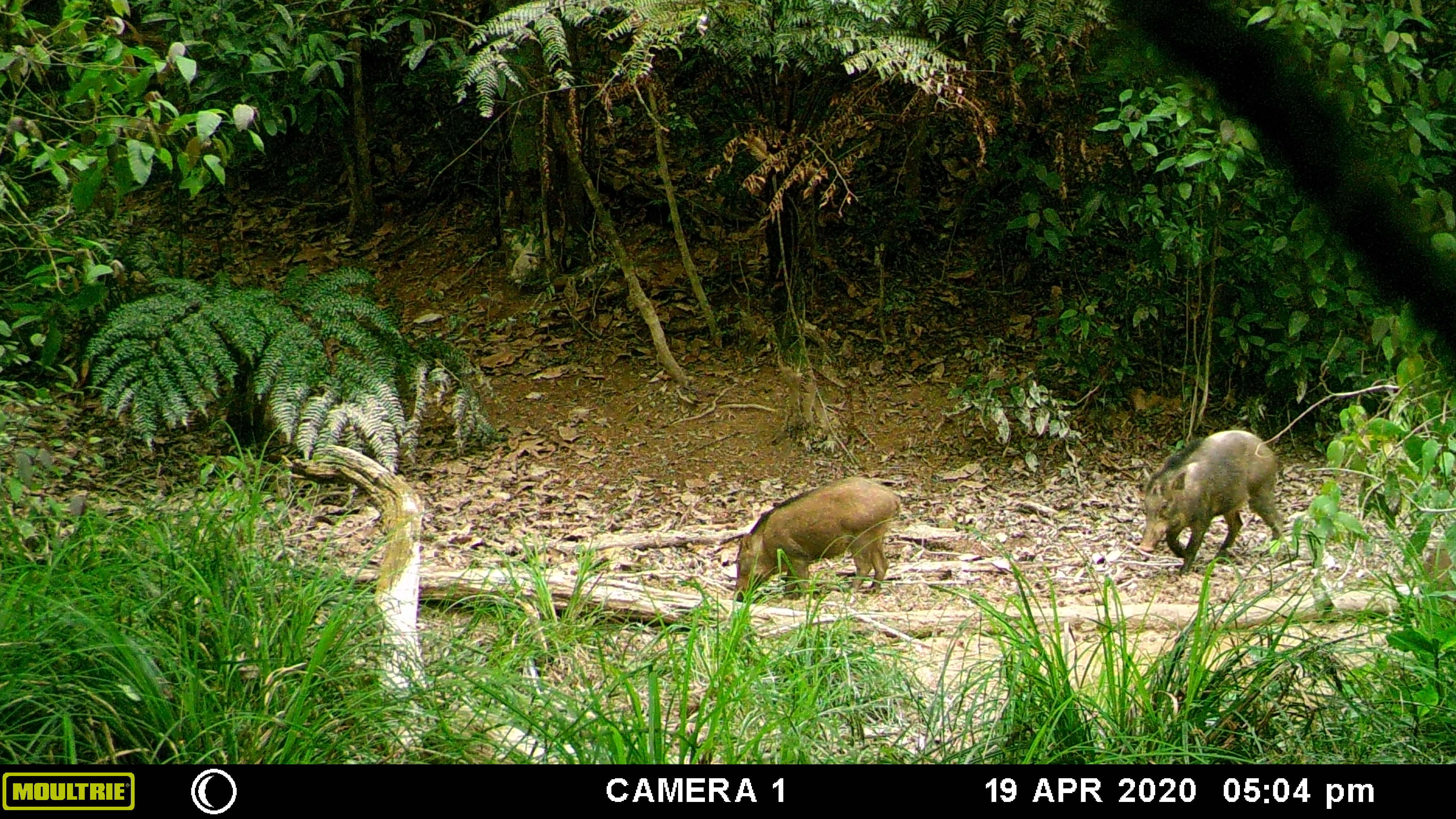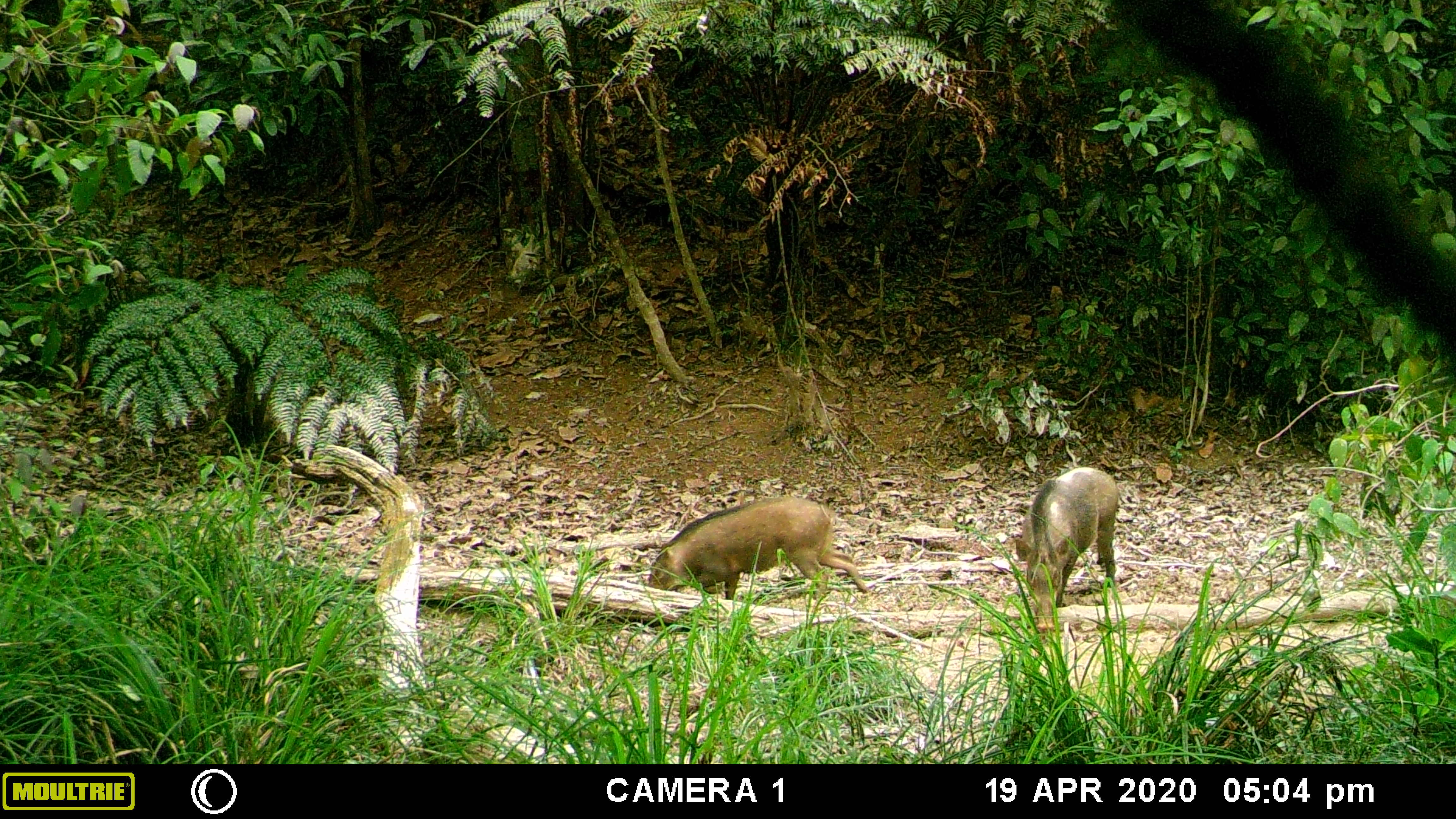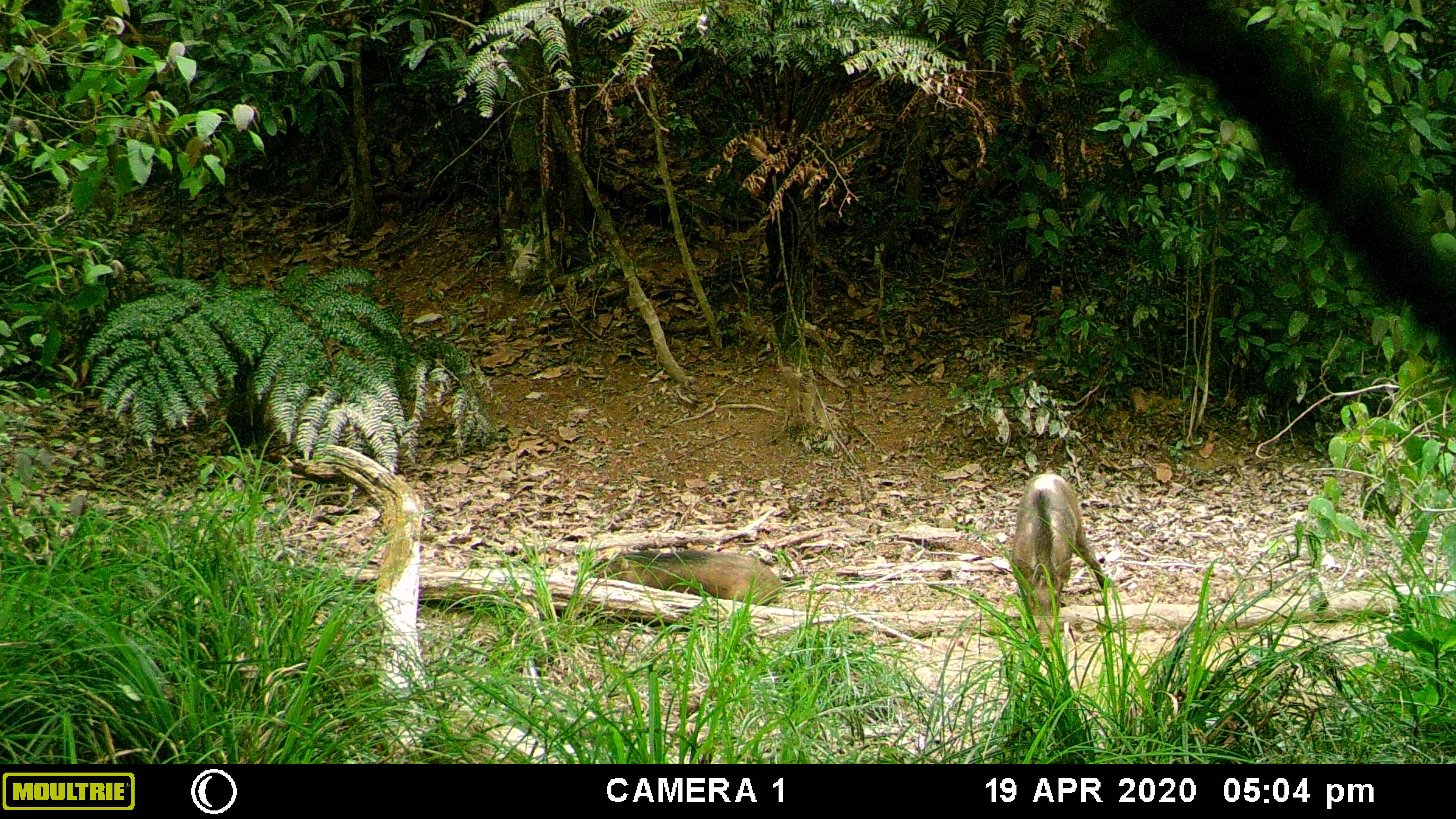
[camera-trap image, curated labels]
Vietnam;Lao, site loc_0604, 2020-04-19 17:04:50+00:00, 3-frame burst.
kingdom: Animalia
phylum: Chordata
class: Mammalia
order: Artiodactyla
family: Suidae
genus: Sus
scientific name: Sus scrofa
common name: eurasian wild pig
Eurasian wild pig (Sus scrofa). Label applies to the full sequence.